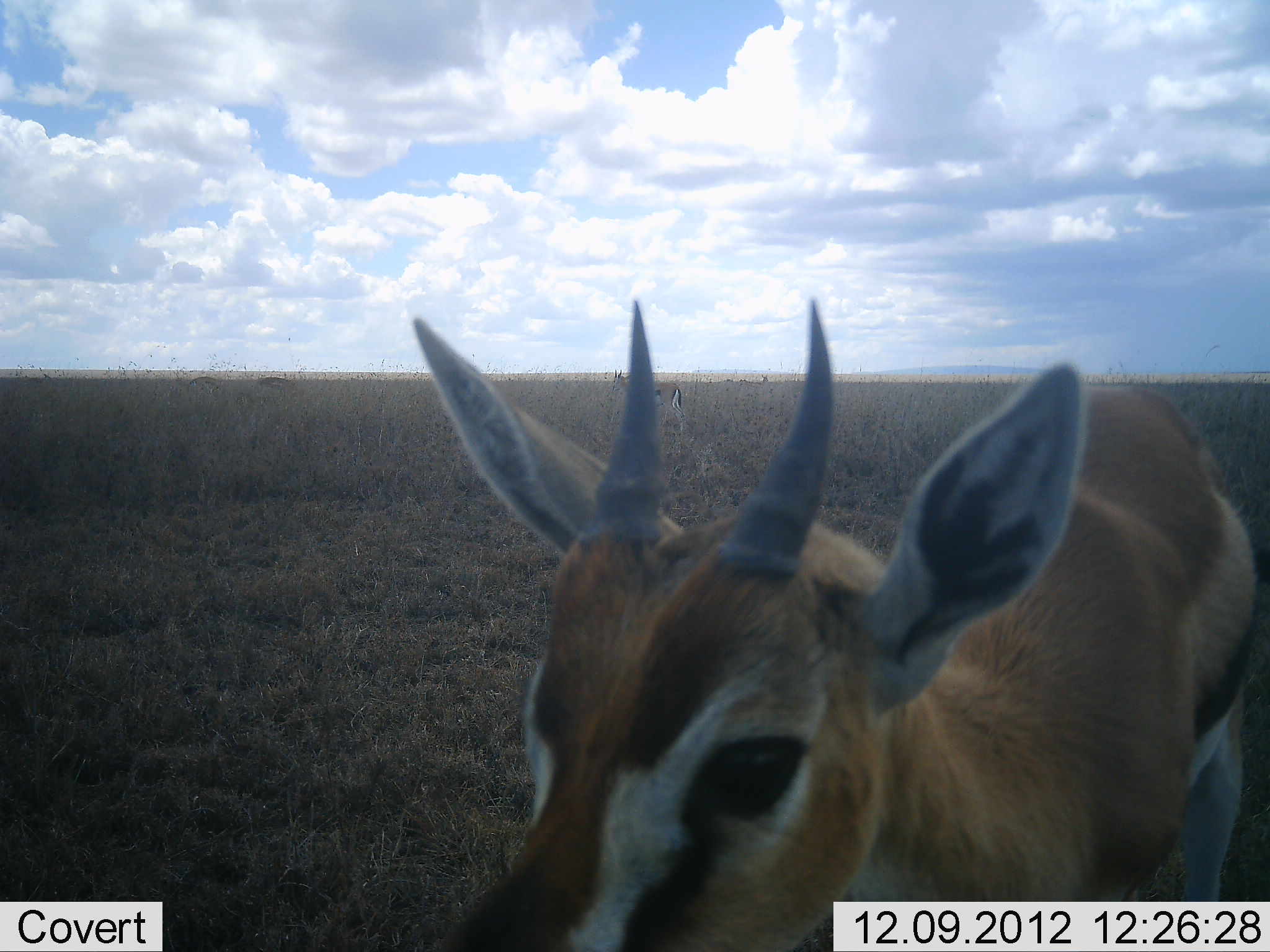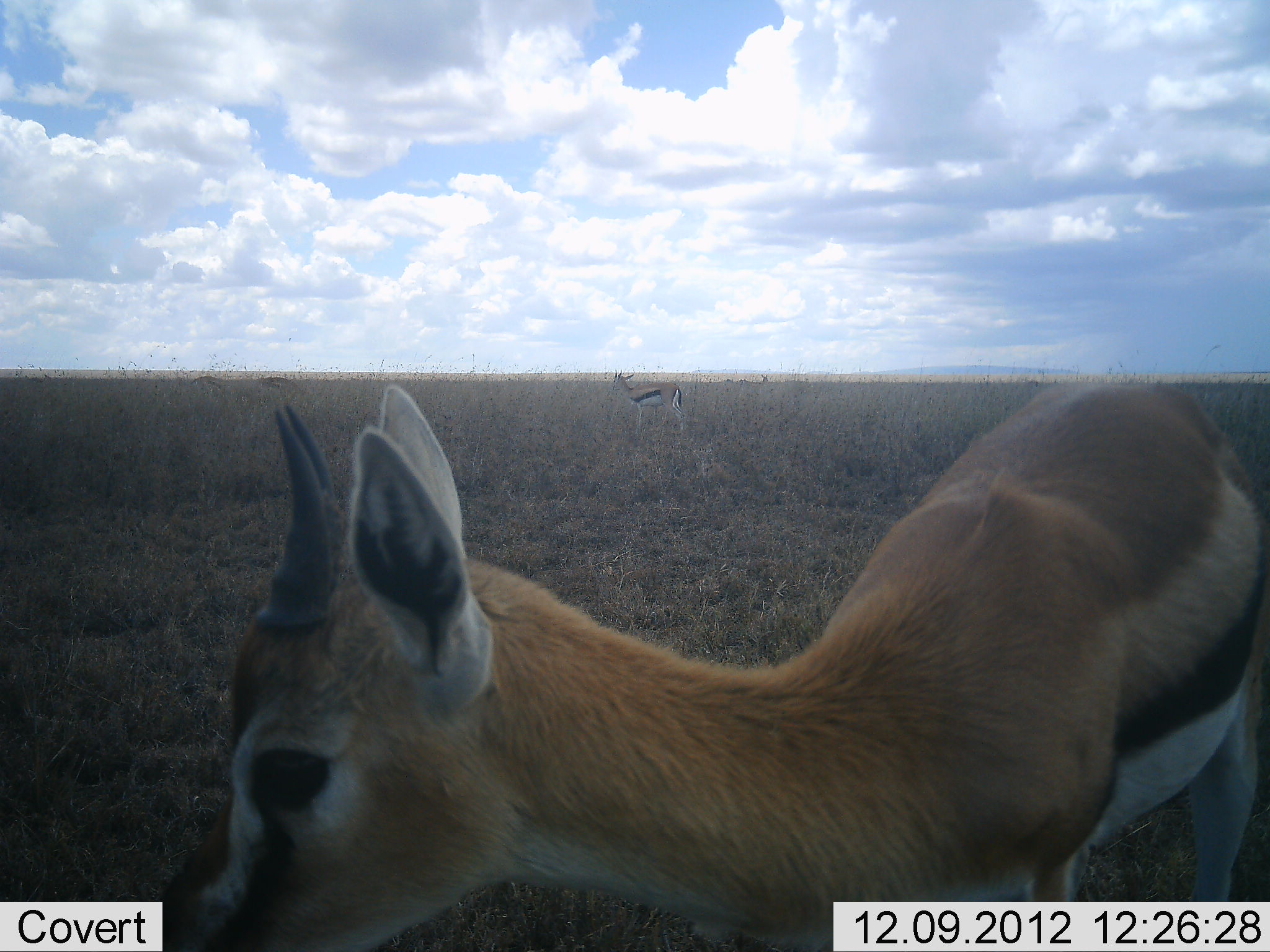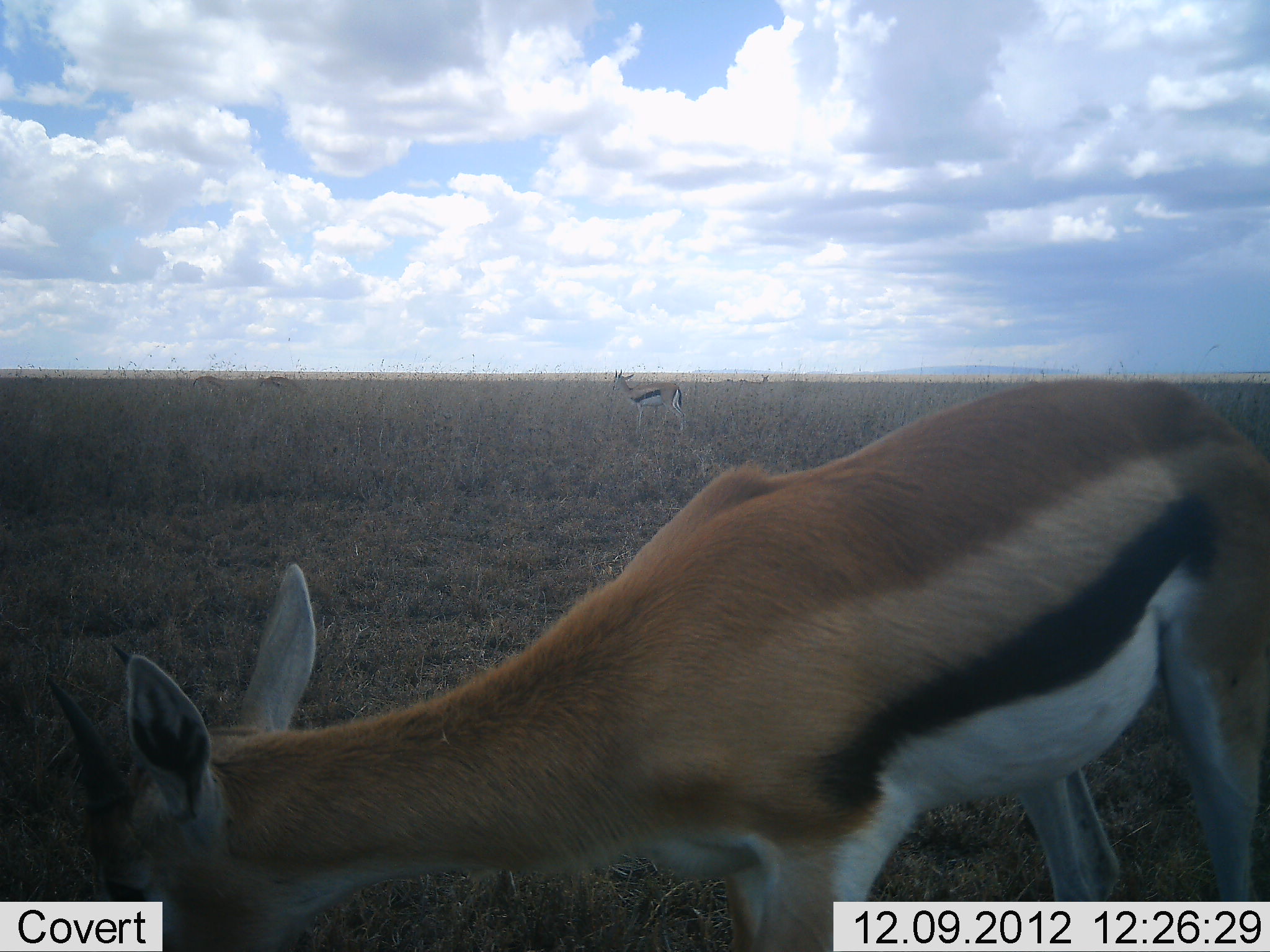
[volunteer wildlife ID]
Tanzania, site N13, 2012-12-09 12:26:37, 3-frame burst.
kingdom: Animalia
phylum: Chordata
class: Mammalia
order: Artiodactyla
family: Bovidae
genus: Eudorcas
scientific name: Eudorcas thomsonii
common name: thomson's gazelle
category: gazellethomsons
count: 2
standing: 81%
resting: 0%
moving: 38%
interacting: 5%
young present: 5%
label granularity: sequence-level